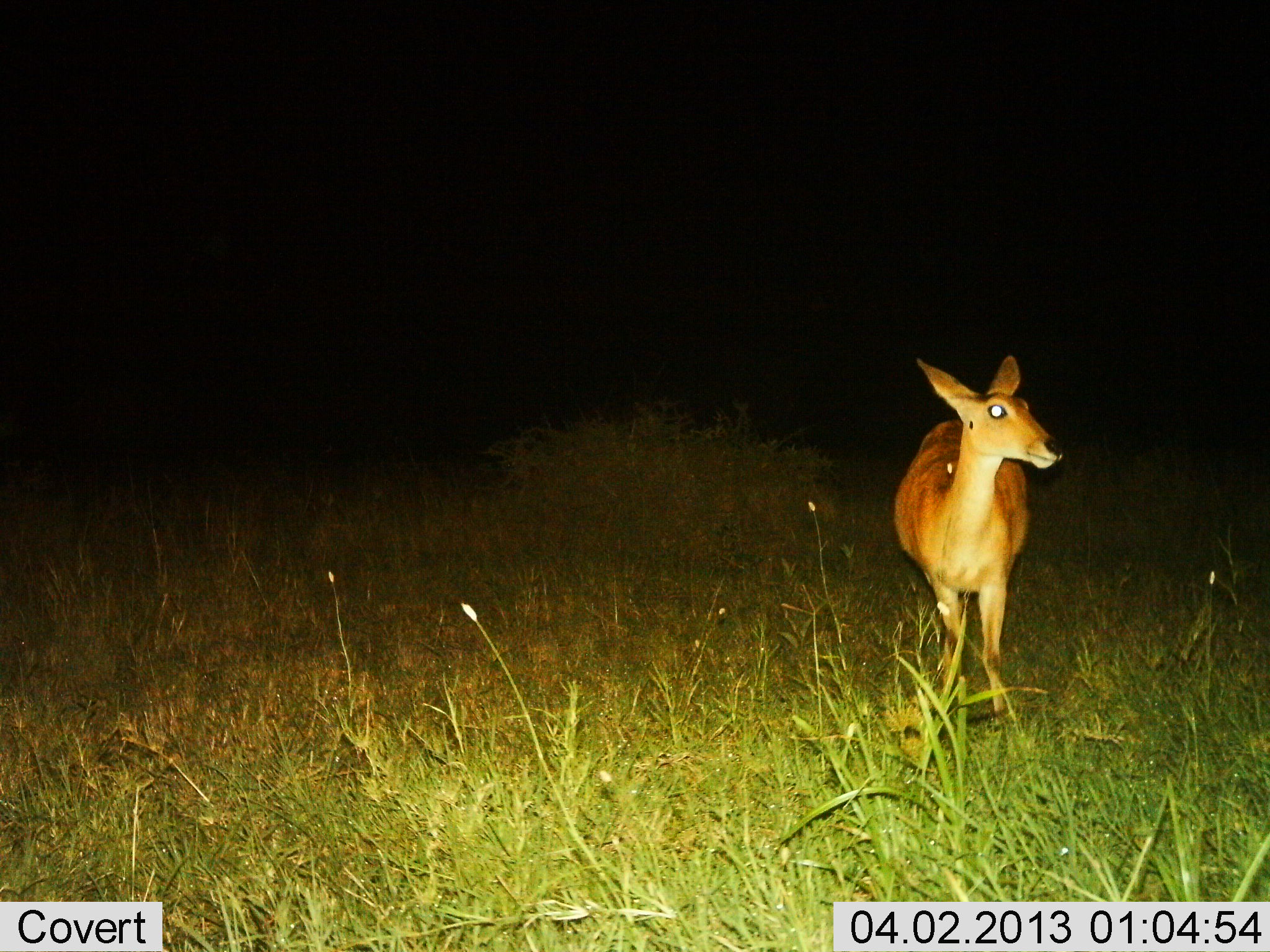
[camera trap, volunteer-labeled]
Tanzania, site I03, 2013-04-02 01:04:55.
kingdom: Animalia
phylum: Chordata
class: Mammalia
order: Artiodactyla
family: Bovidae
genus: Redunca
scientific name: Redunca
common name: reedbuck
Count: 1.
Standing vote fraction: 95%.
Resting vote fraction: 0%.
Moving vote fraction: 9%.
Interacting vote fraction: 0%.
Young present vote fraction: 0%.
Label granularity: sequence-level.